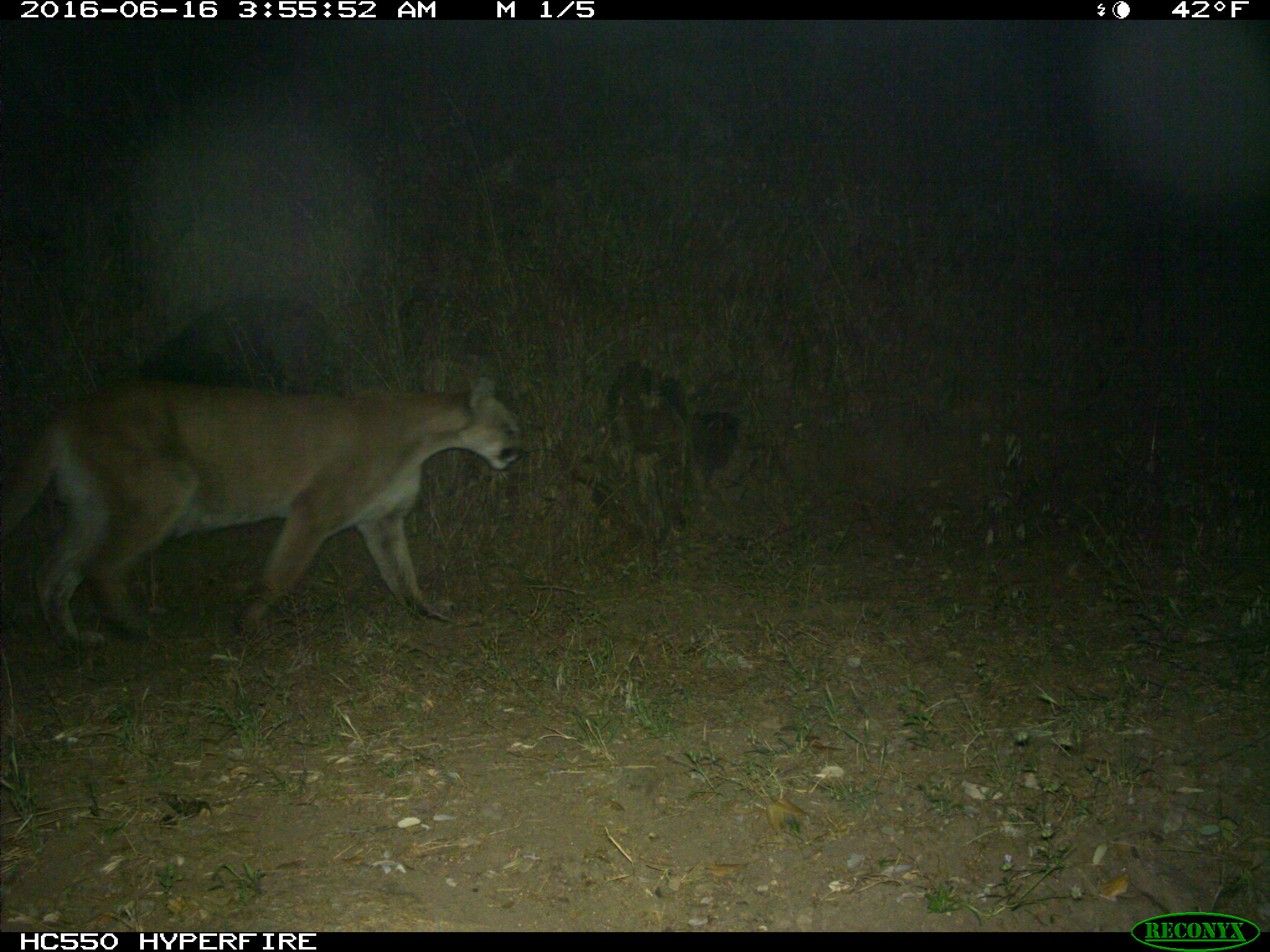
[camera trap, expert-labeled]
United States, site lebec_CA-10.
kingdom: Animalia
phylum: Chordata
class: Mammalia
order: Carnivora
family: Felidae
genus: Puma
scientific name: Puma concolor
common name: mountain lion